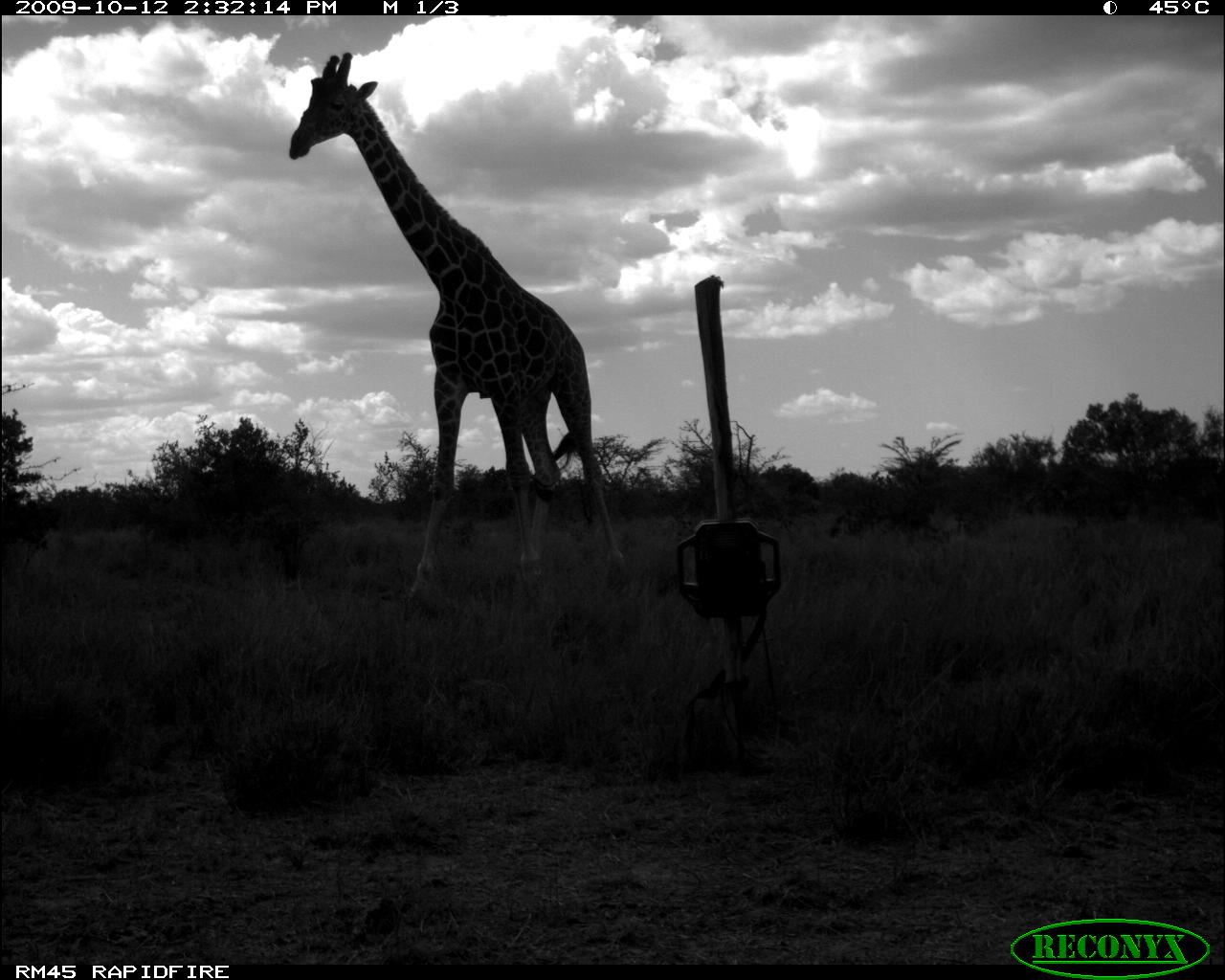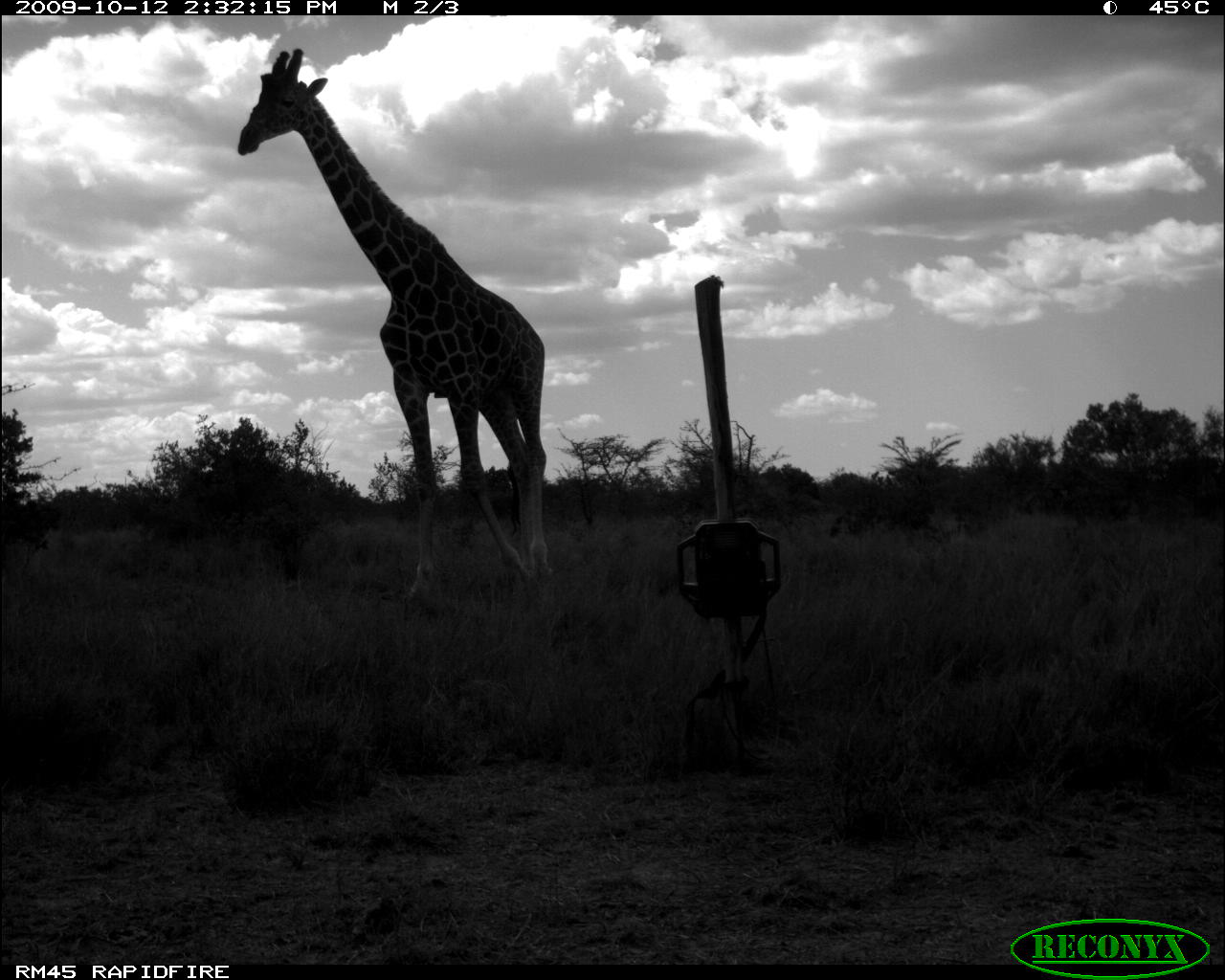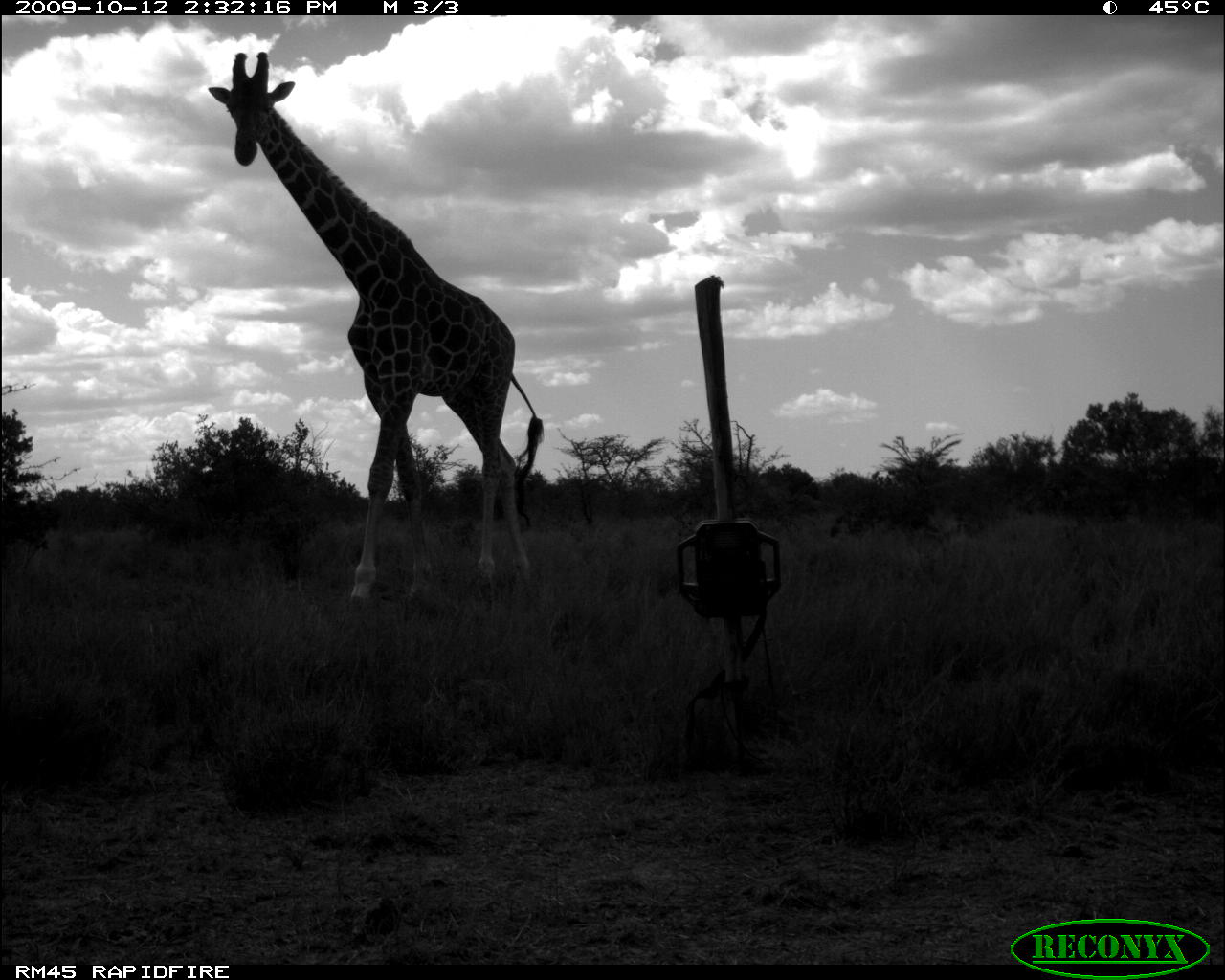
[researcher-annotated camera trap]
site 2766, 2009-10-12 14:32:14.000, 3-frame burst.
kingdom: Animalia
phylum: Chordata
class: Mammalia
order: Artiodactyla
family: Giraffidae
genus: Giraffa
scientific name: Giraffa camelopardalis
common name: giraffe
Giraffa camelopardalis (giraffe), count 1.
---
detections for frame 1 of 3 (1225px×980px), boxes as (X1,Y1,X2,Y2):
giraffa camelopardalis: (287,49,628,609)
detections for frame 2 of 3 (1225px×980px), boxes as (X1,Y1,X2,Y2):
giraffa camelopardalis: (233,45,555,606)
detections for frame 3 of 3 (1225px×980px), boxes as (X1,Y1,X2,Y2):
giraffa camelopardalis: (204,47,544,606)